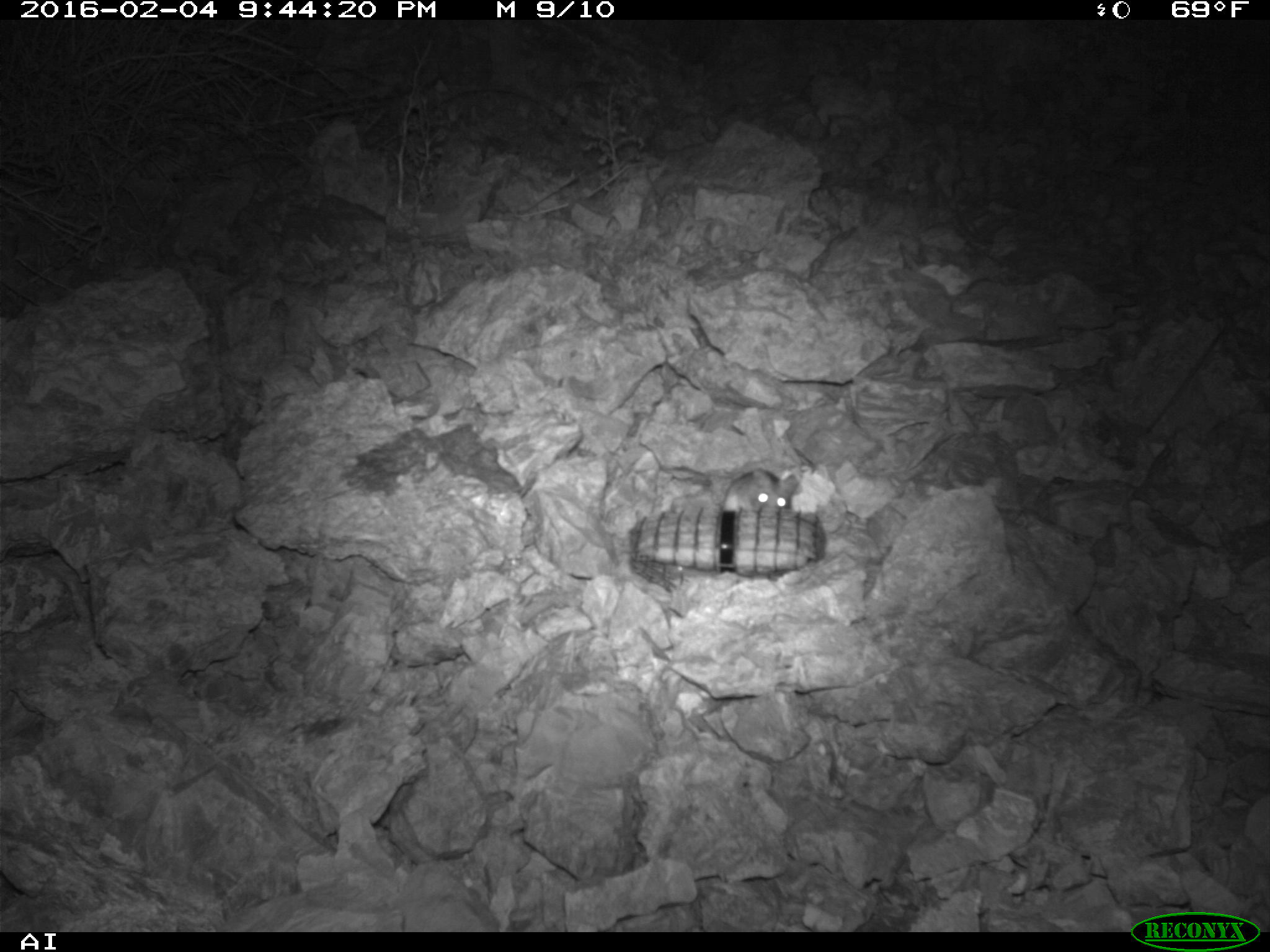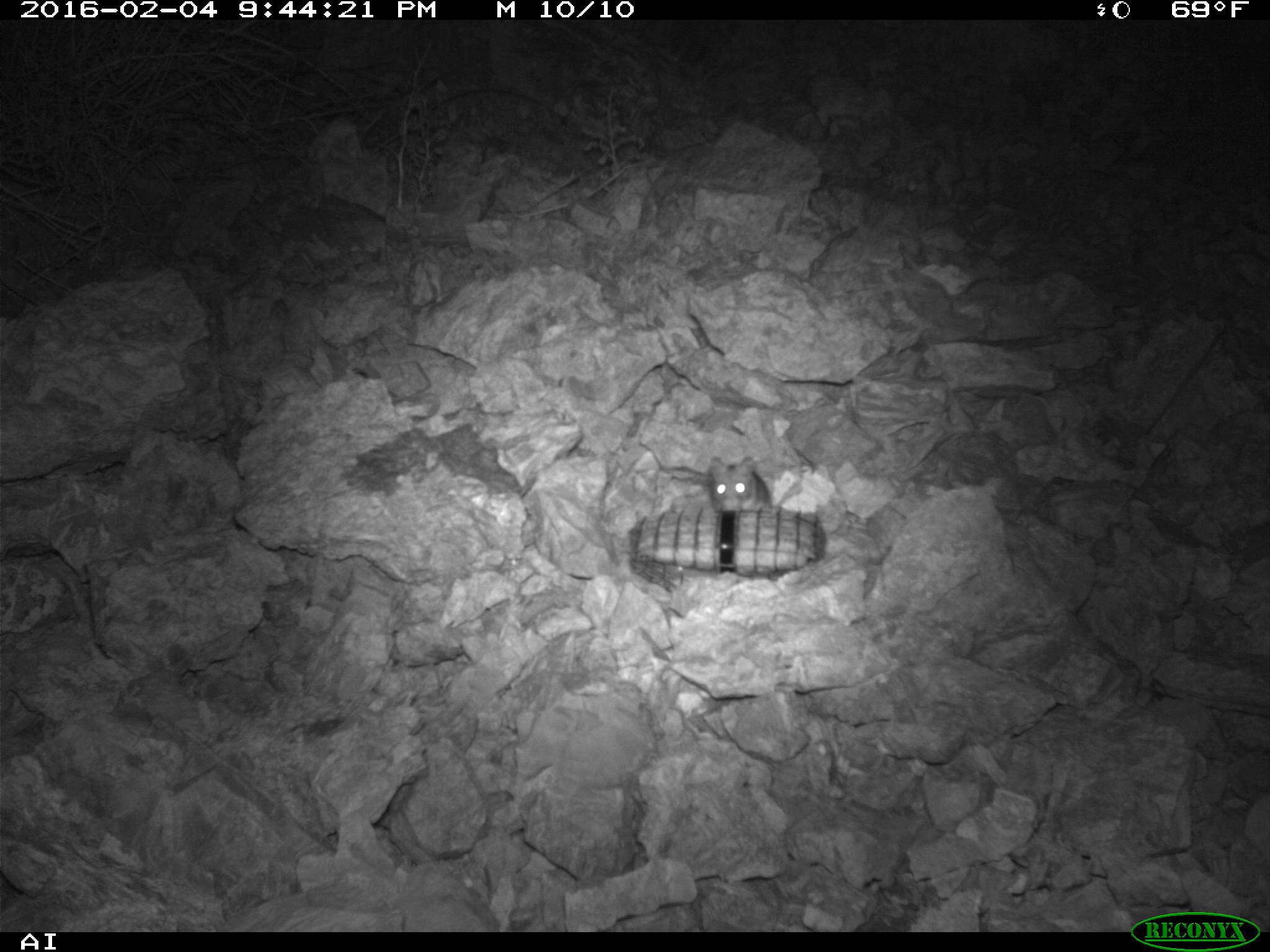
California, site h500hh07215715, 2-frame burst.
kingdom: Animalia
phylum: Chordata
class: Mammalia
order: Rodentia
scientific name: Rodentia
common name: rodent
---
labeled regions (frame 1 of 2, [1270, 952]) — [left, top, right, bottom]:
rodent: [720, 467, 798, 513]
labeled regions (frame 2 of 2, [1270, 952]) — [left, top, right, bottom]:
rodent: [708, 454, 800, 510]